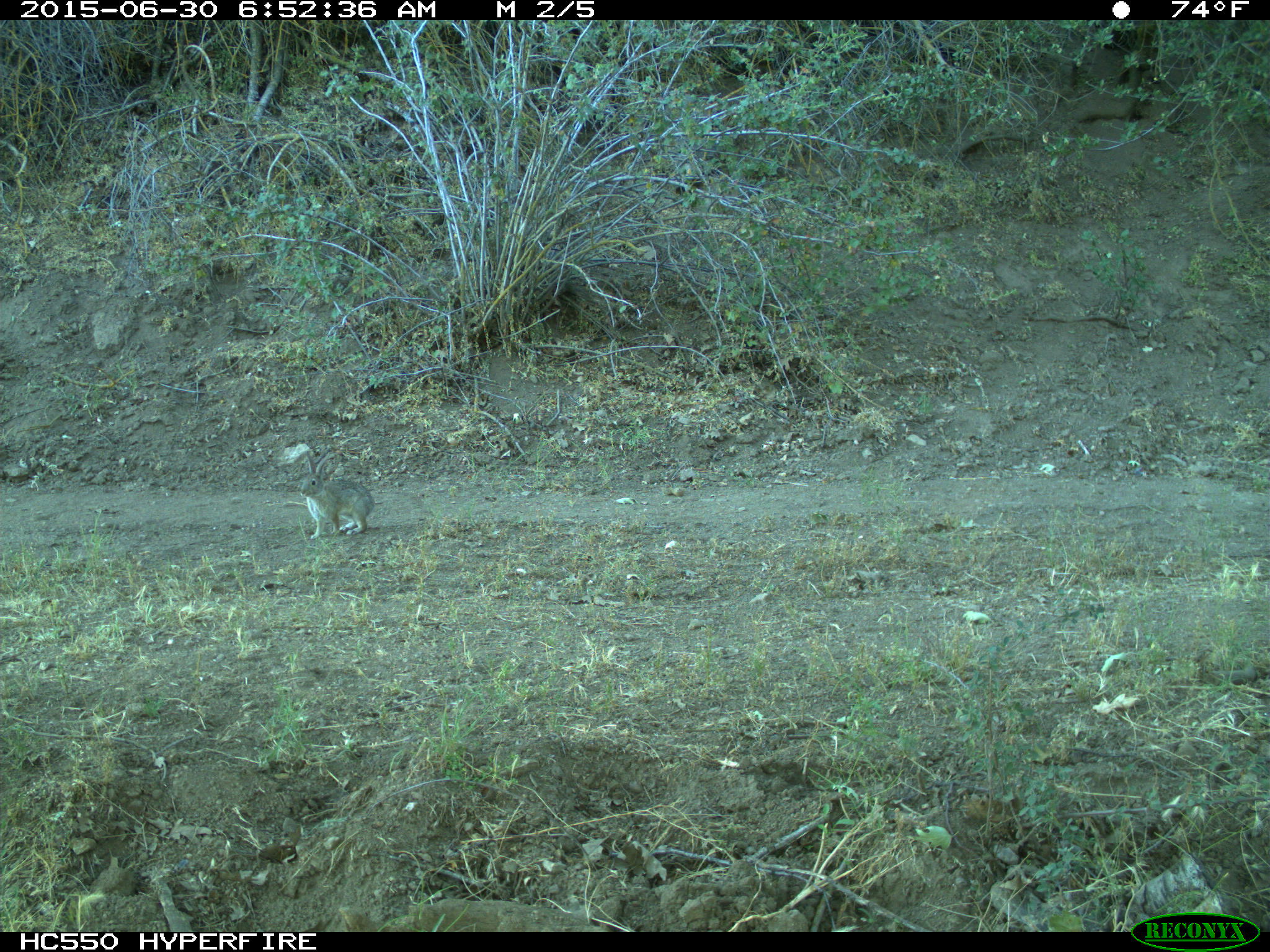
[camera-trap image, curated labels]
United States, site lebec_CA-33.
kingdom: Animalia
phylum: Chordata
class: Mammalia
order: Lagomorpha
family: Leporidae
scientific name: Leporidae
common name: rabbits and hares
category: unidentified rabbit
Unidentified rabbit (rabbits and hares) (Leporidae).